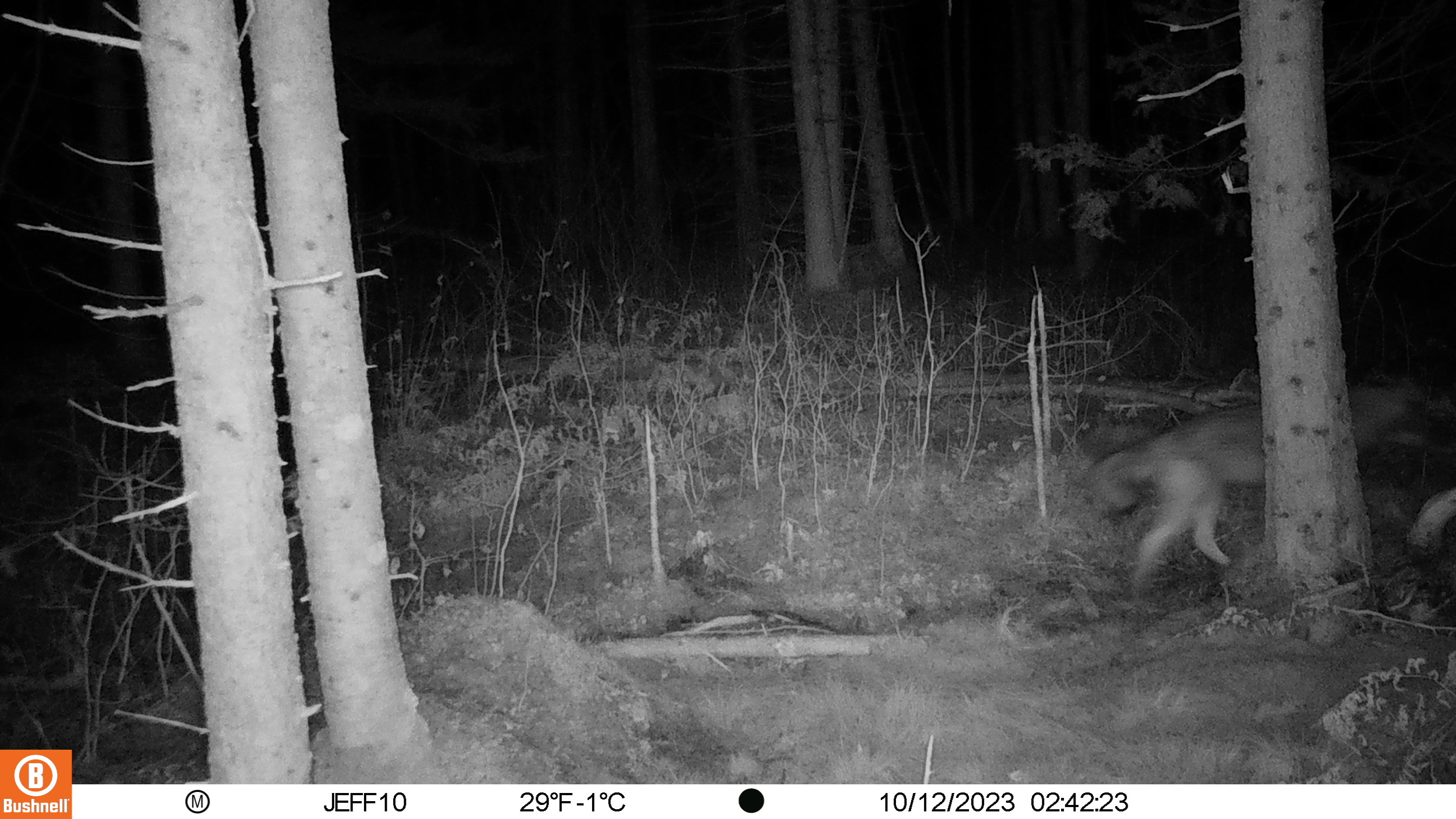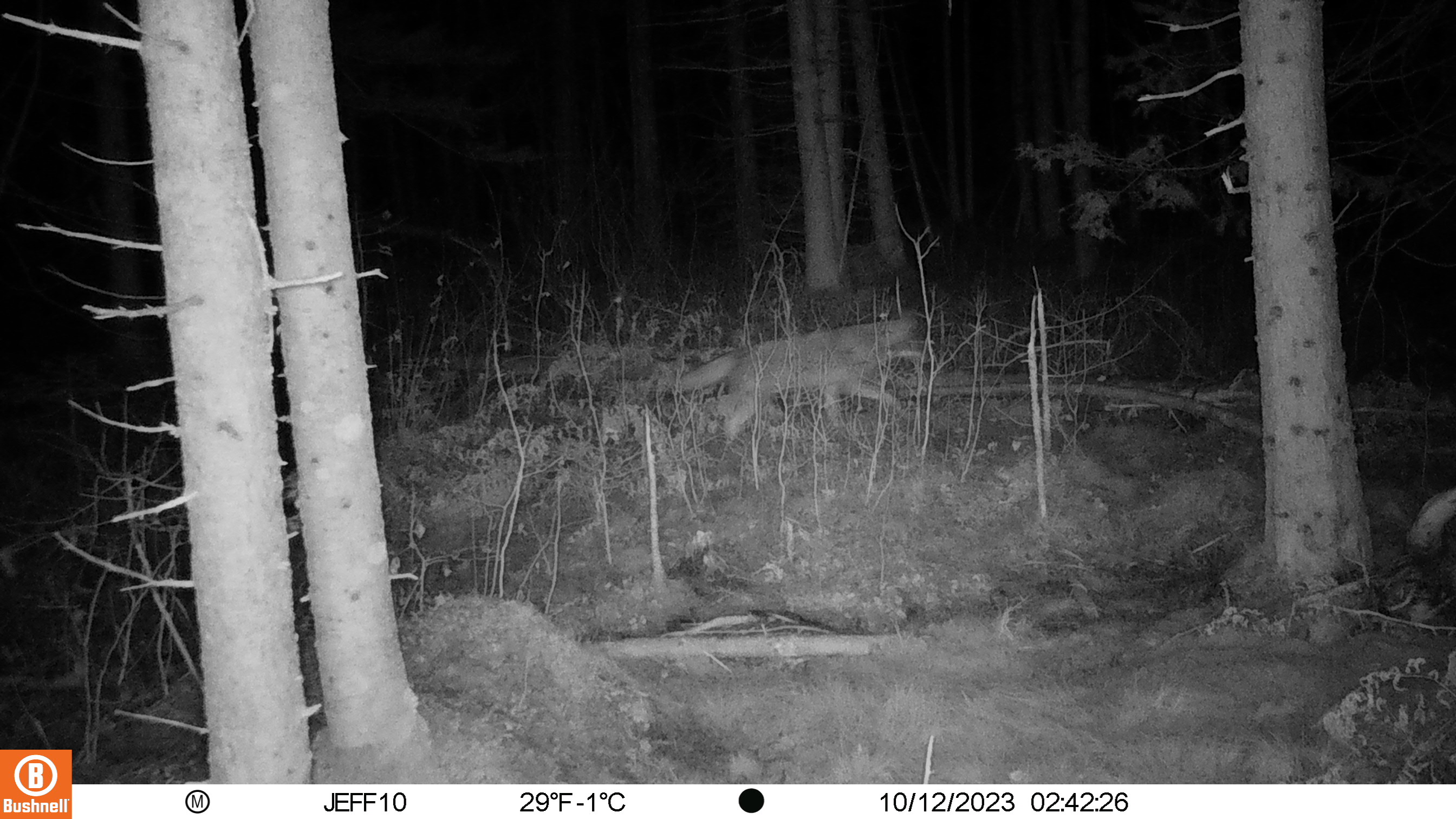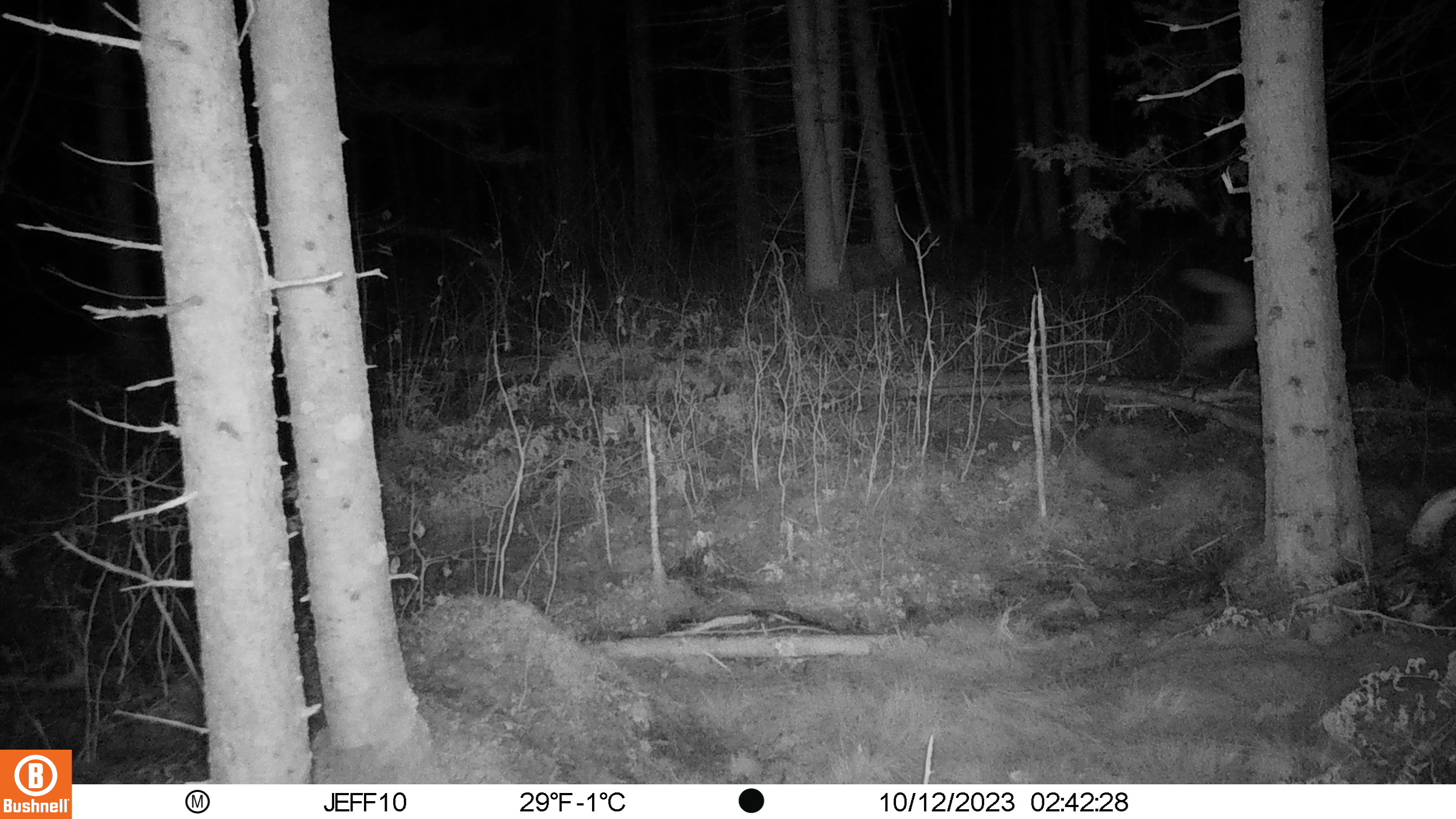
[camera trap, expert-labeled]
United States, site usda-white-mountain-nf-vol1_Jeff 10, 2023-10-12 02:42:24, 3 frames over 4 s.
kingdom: Animalia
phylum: Chordata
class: Mammalia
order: Carnivora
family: Canidae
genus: Canis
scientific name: Canis latrans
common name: coyote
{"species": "coyote (Canis latrans)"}